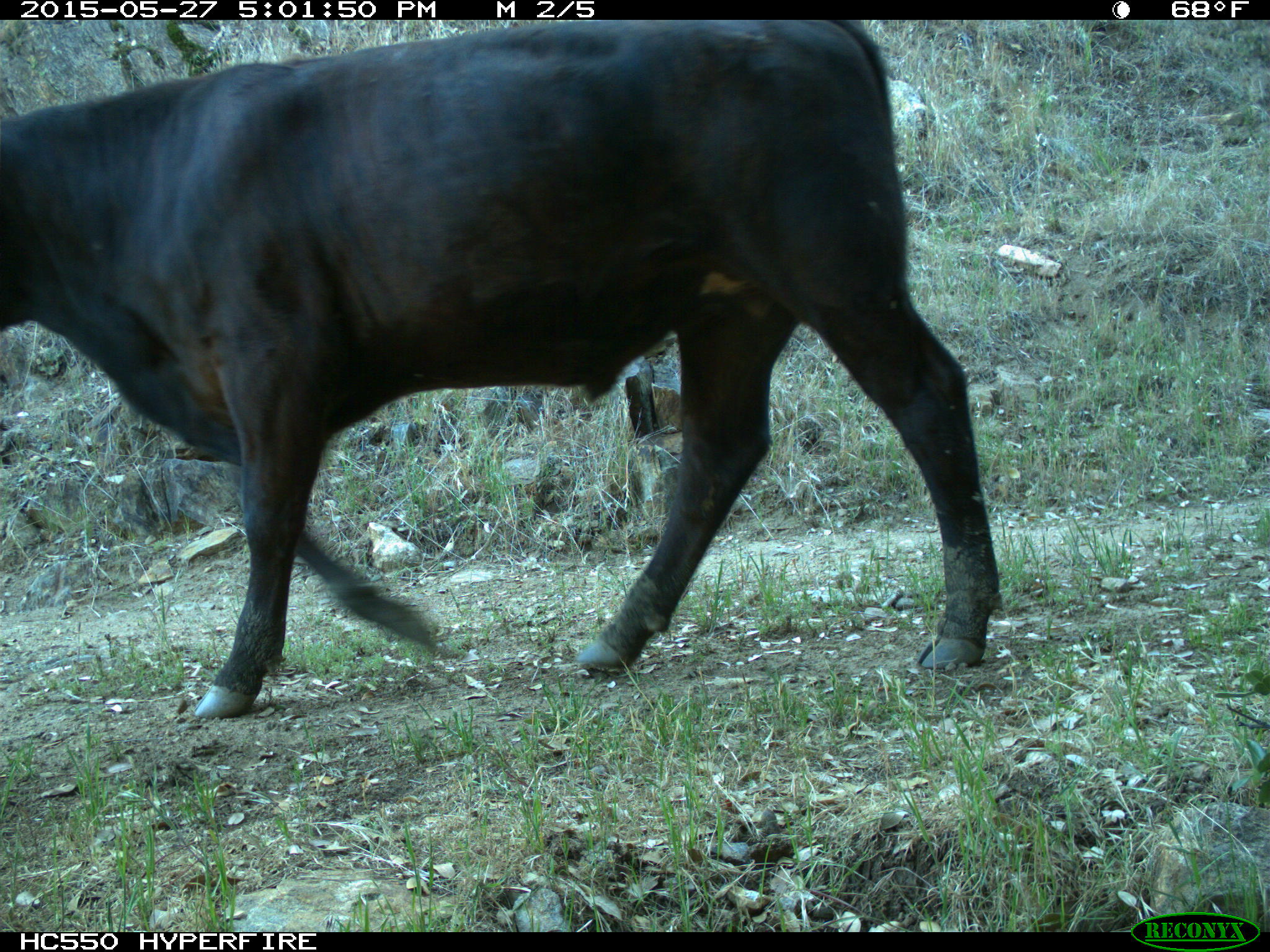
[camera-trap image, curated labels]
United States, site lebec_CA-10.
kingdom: Animalia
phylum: Chordata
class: Mammalia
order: Artiodactyla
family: Bovidae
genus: Bos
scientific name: Bos taurus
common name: domestic cow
Bos taurus (domestic cow).